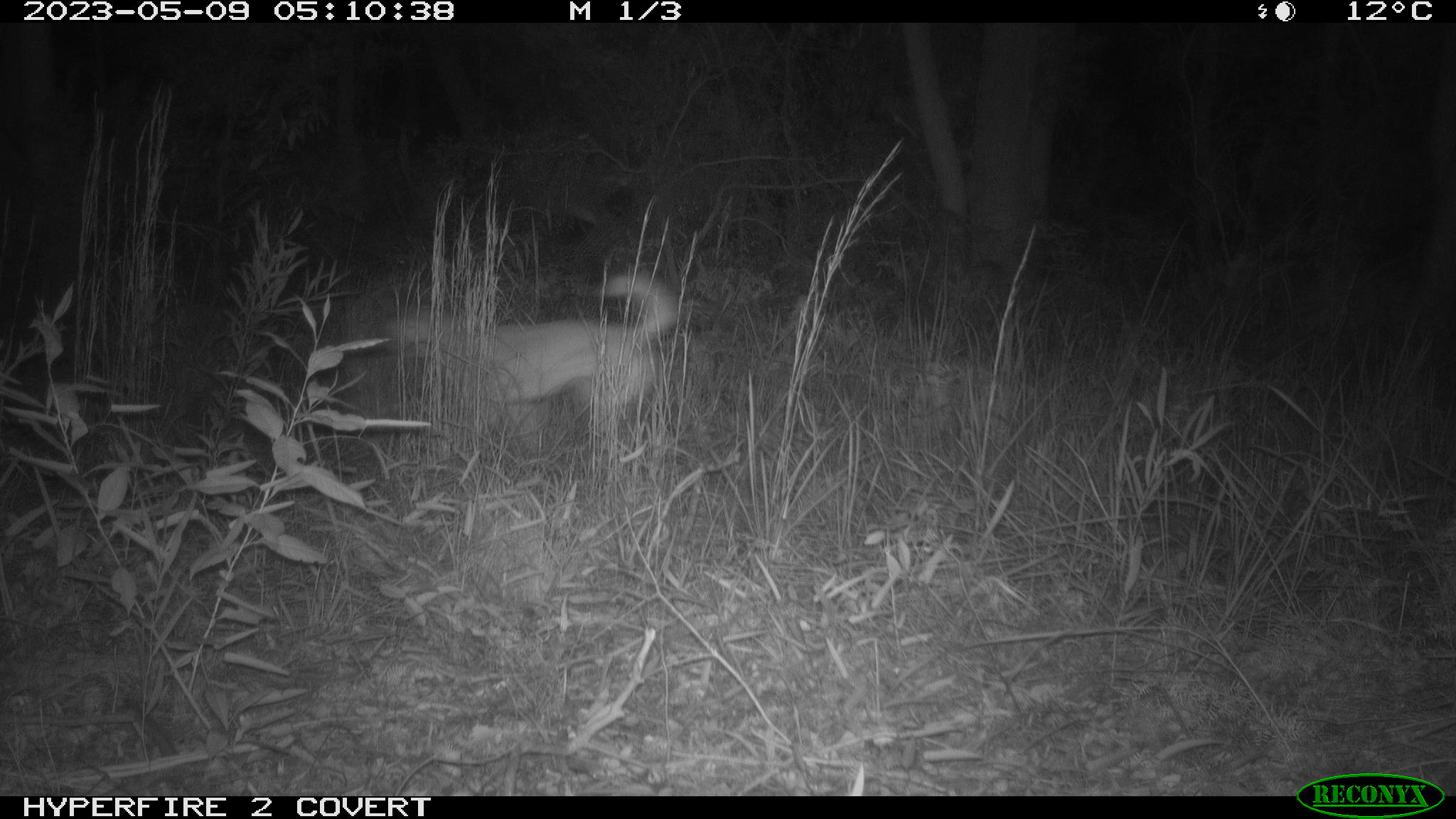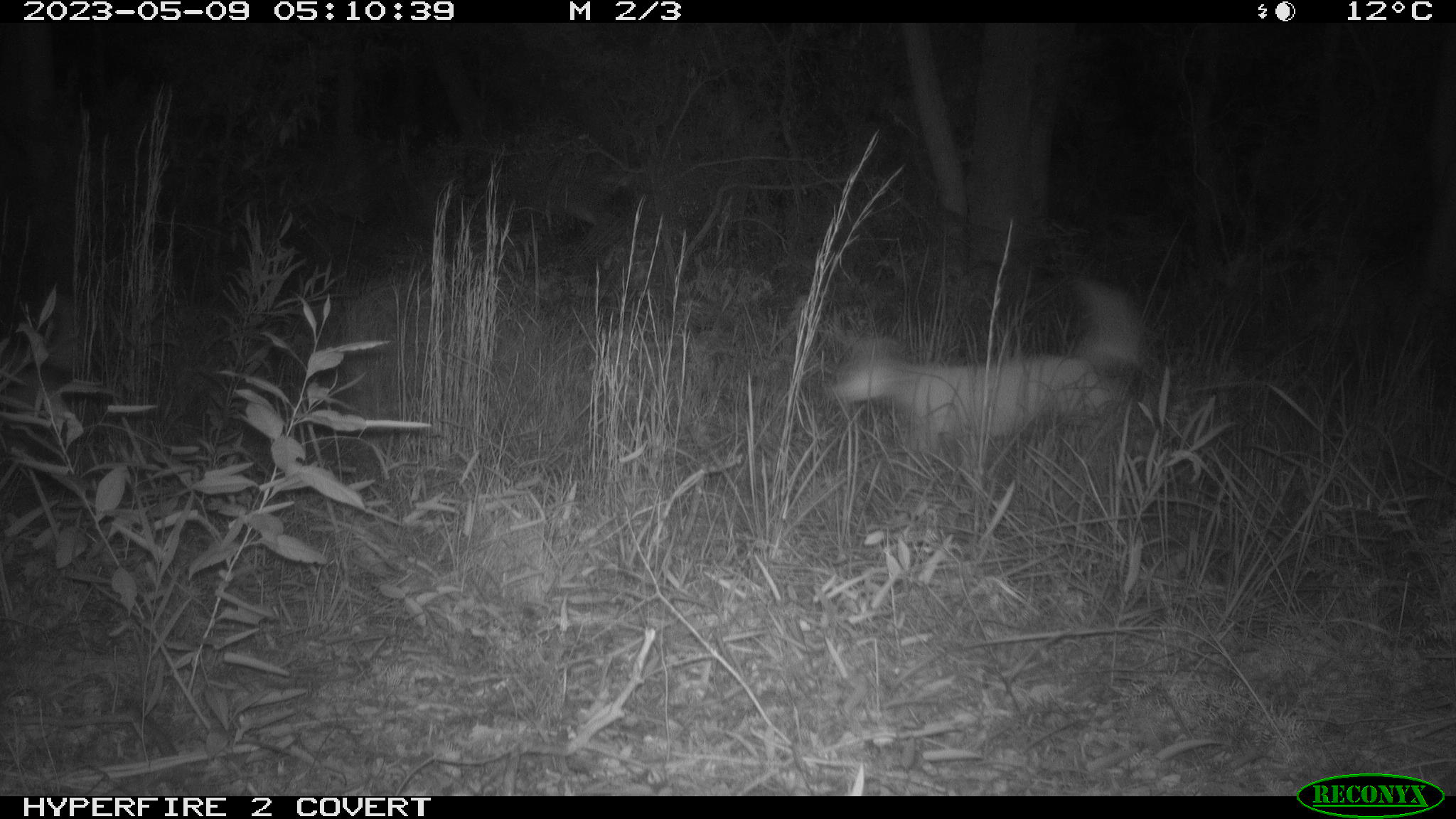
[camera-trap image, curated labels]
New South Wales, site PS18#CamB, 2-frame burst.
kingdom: Animalia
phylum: Chordata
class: Mammalia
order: Carnivora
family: Canidae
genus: Canis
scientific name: Canis familiaris dingo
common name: dingo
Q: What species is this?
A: Dingo (Canis familiaris dingo).